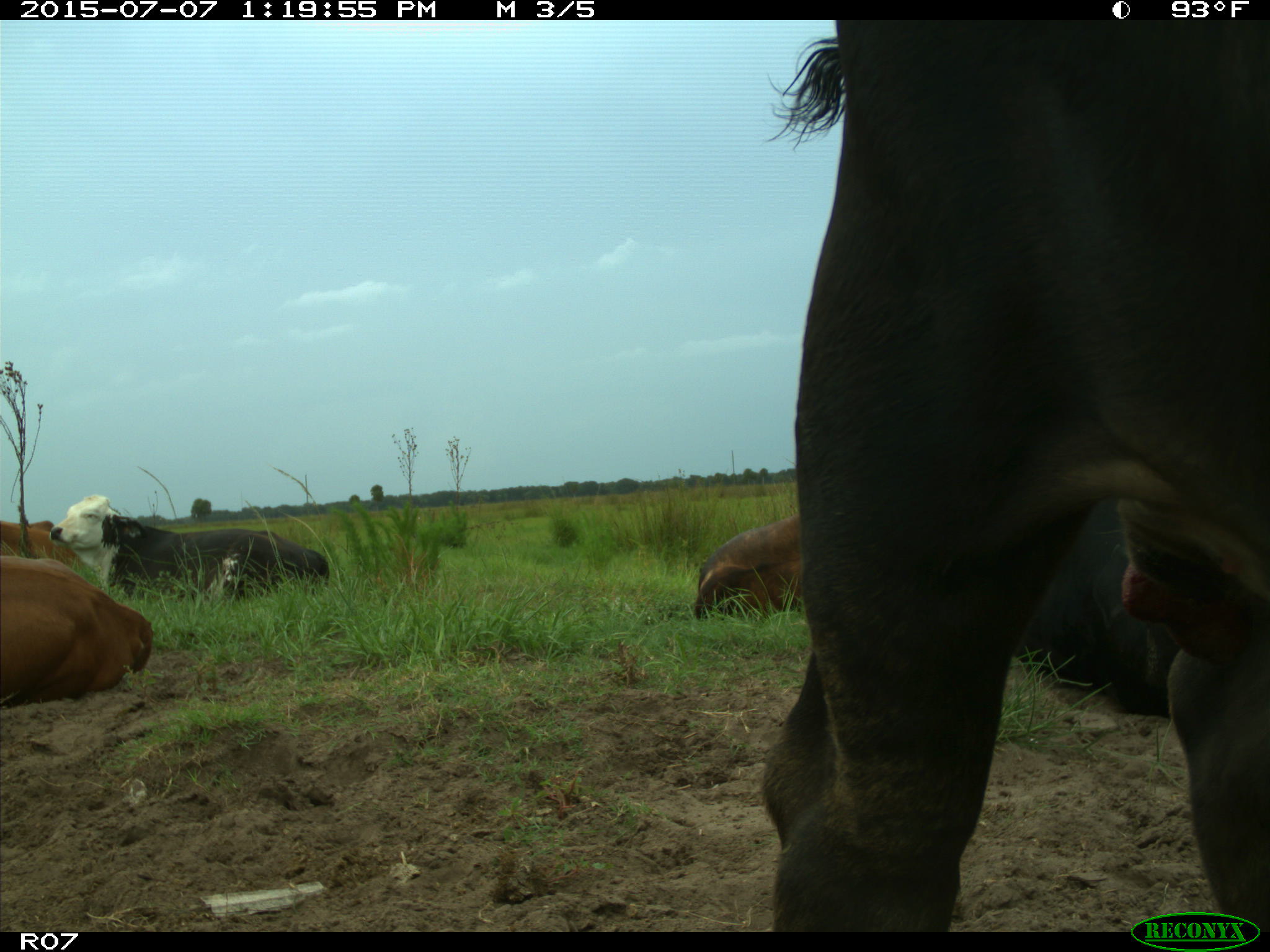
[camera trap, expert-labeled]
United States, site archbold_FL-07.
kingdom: Animalia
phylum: Chordata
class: Mammalia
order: Artiodactyla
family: Bovidae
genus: Bos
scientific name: Bos taurus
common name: domestic cow